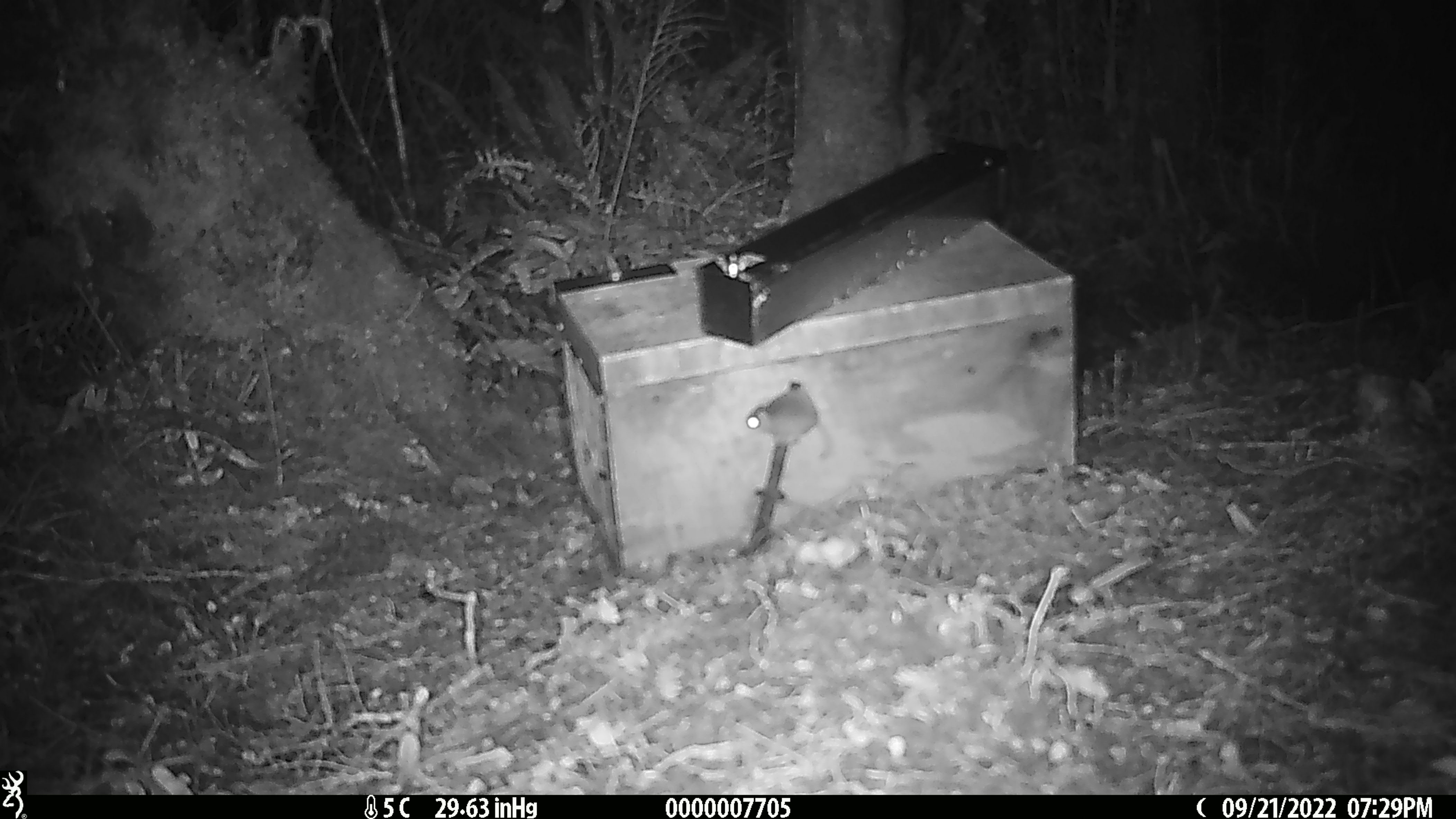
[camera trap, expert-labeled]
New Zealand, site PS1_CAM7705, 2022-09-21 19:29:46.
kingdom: Animalia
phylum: Chordata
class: Mammalia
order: Rodentia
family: Muridae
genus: Mus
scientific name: Mus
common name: mouse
Mouse (Mus).